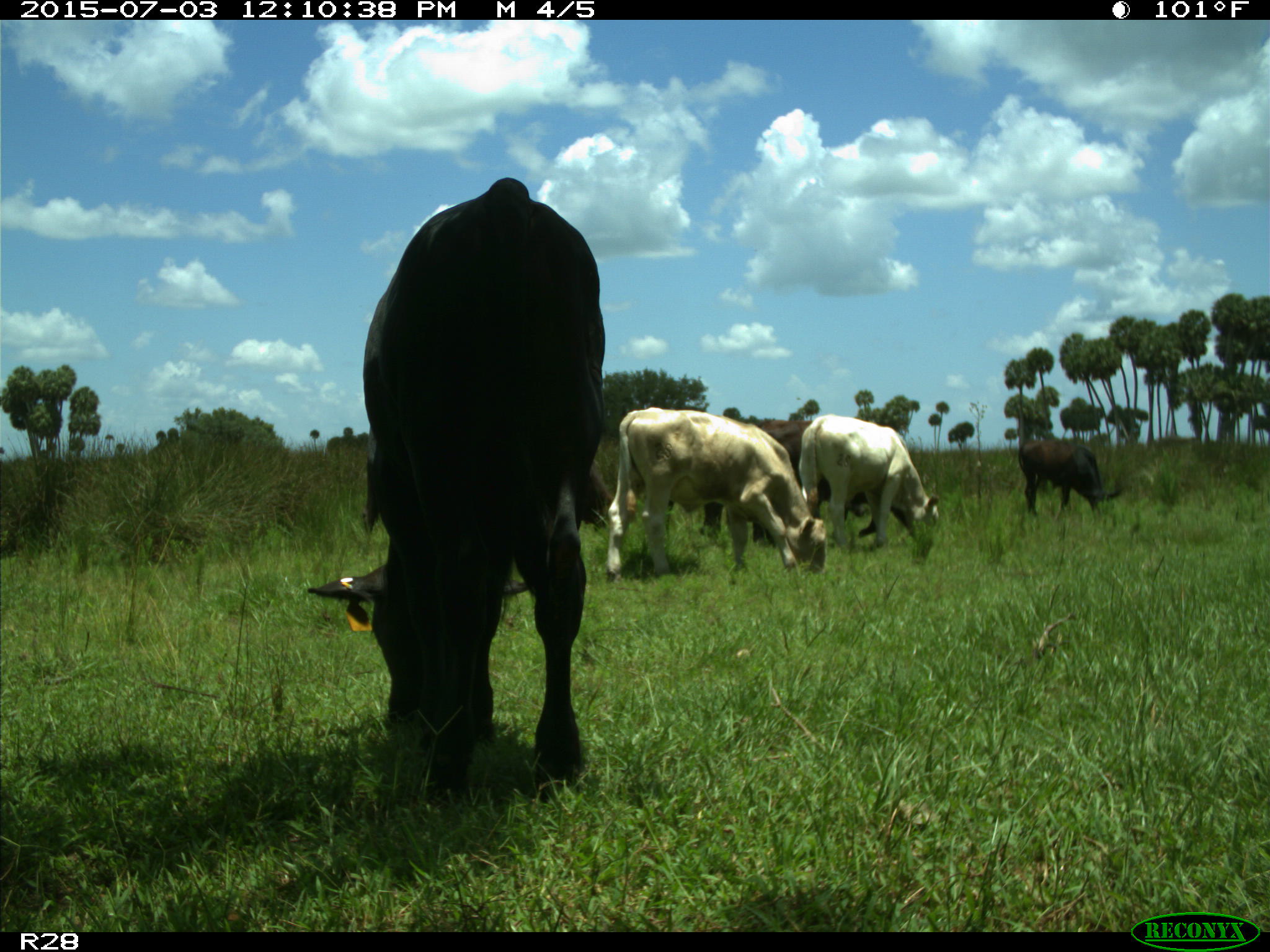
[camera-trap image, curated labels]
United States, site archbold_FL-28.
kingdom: Animalia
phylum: Chordata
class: Mammalia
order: Artiodactyla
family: Bovidae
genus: Bos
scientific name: Bos taurus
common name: domestic cow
Bos taurus (domestic cow).